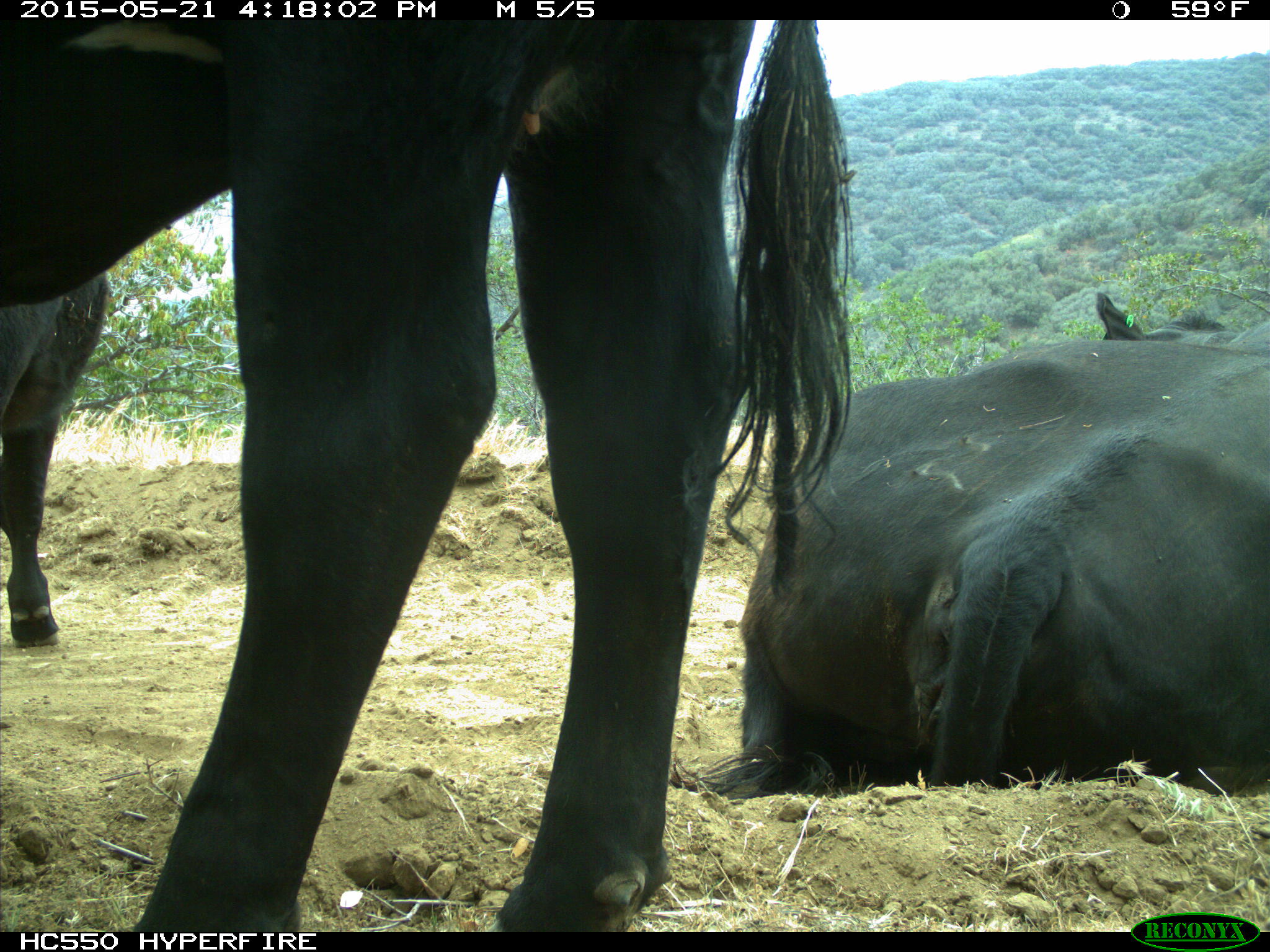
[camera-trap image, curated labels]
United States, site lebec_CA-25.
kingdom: Animalia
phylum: Chordata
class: Mammalia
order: Artiodactyla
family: Bovidae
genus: Bos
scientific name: Bos taurus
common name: domestic cow